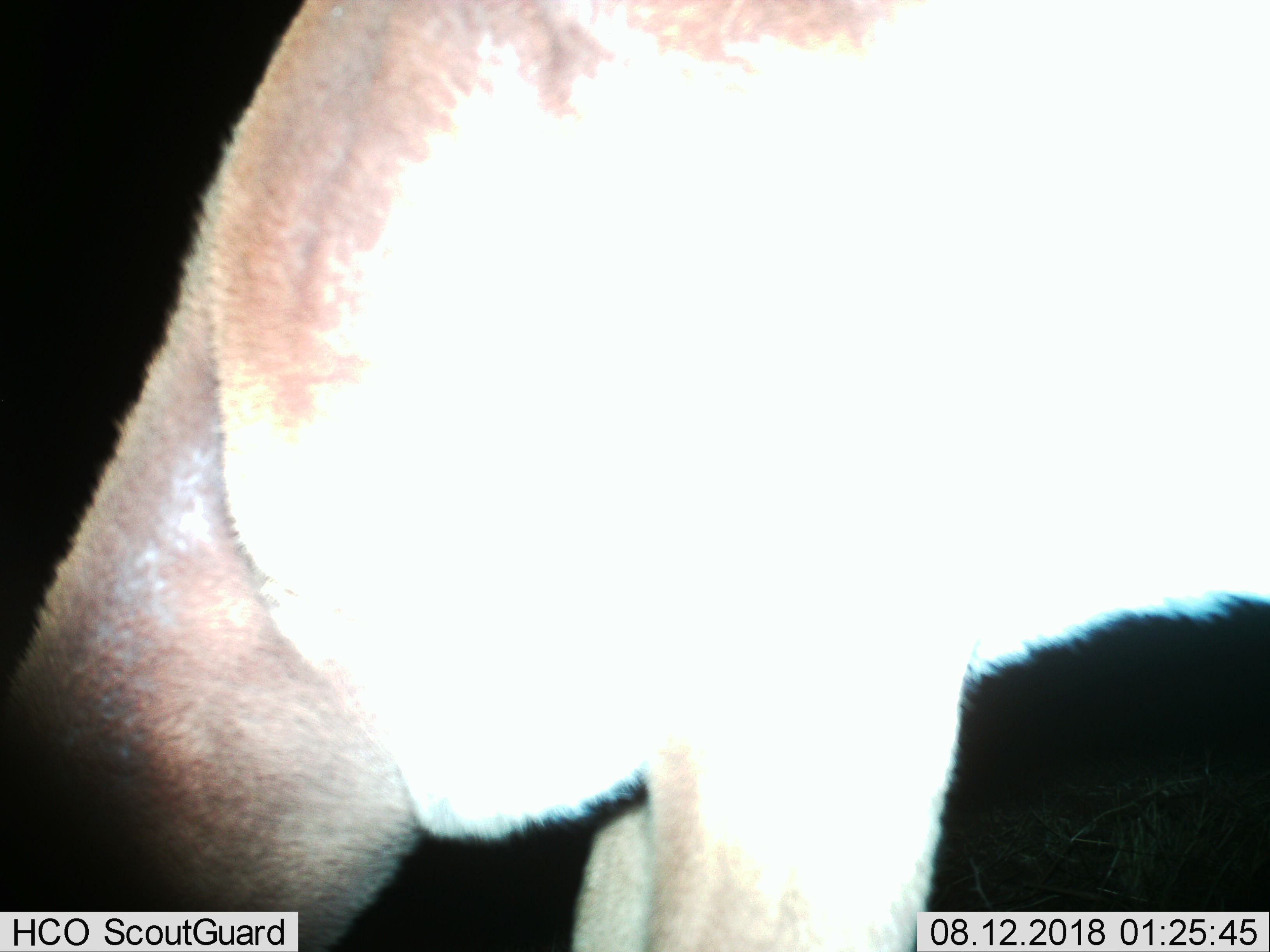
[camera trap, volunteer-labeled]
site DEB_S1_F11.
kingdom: Animalia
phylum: Chordata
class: Mammalia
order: Artiodactyla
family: Bovidae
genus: Aepyceros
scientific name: Aepyceros melampus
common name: impala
Impala (Aepyceros melampus), count 1. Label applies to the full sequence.